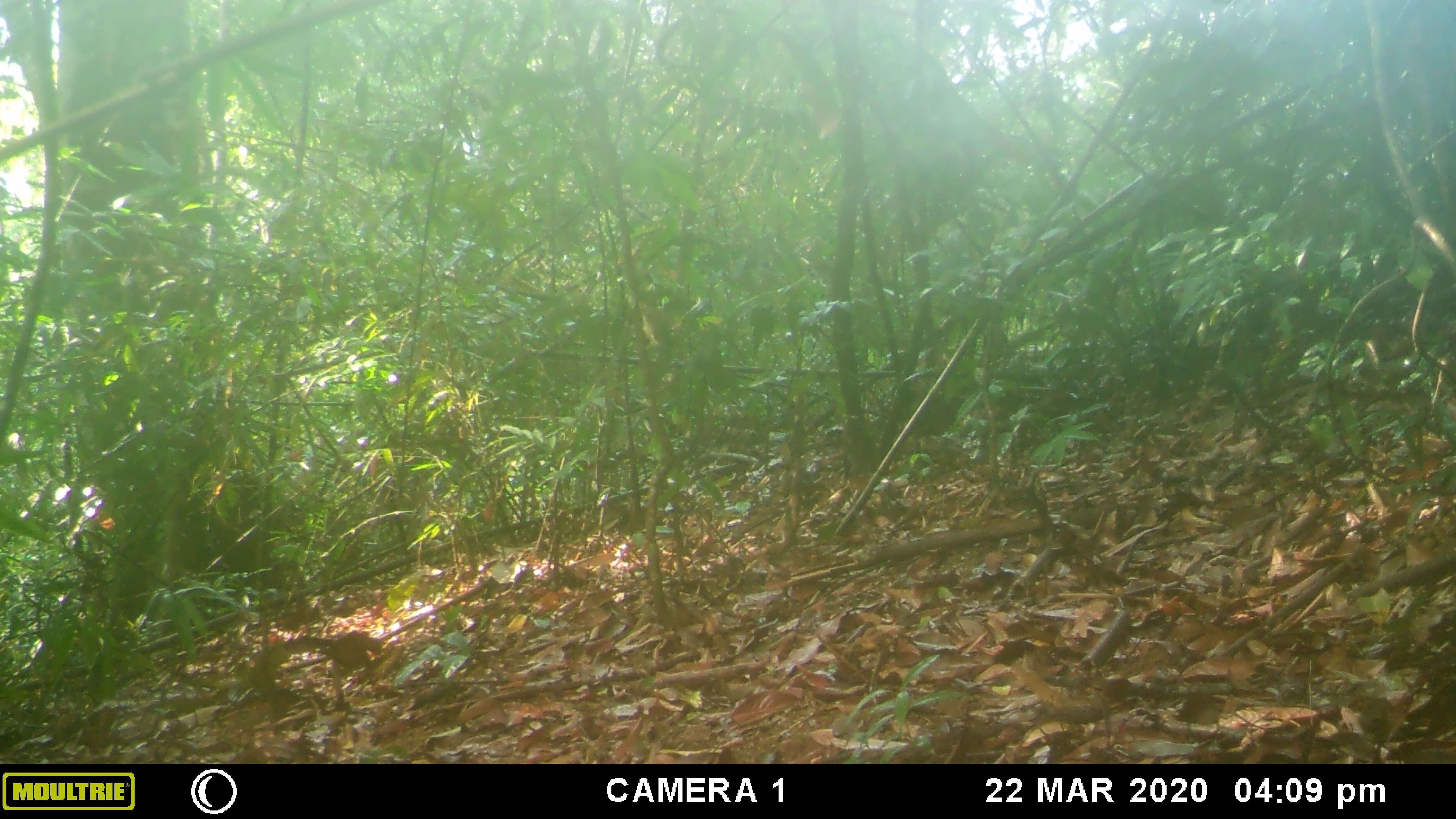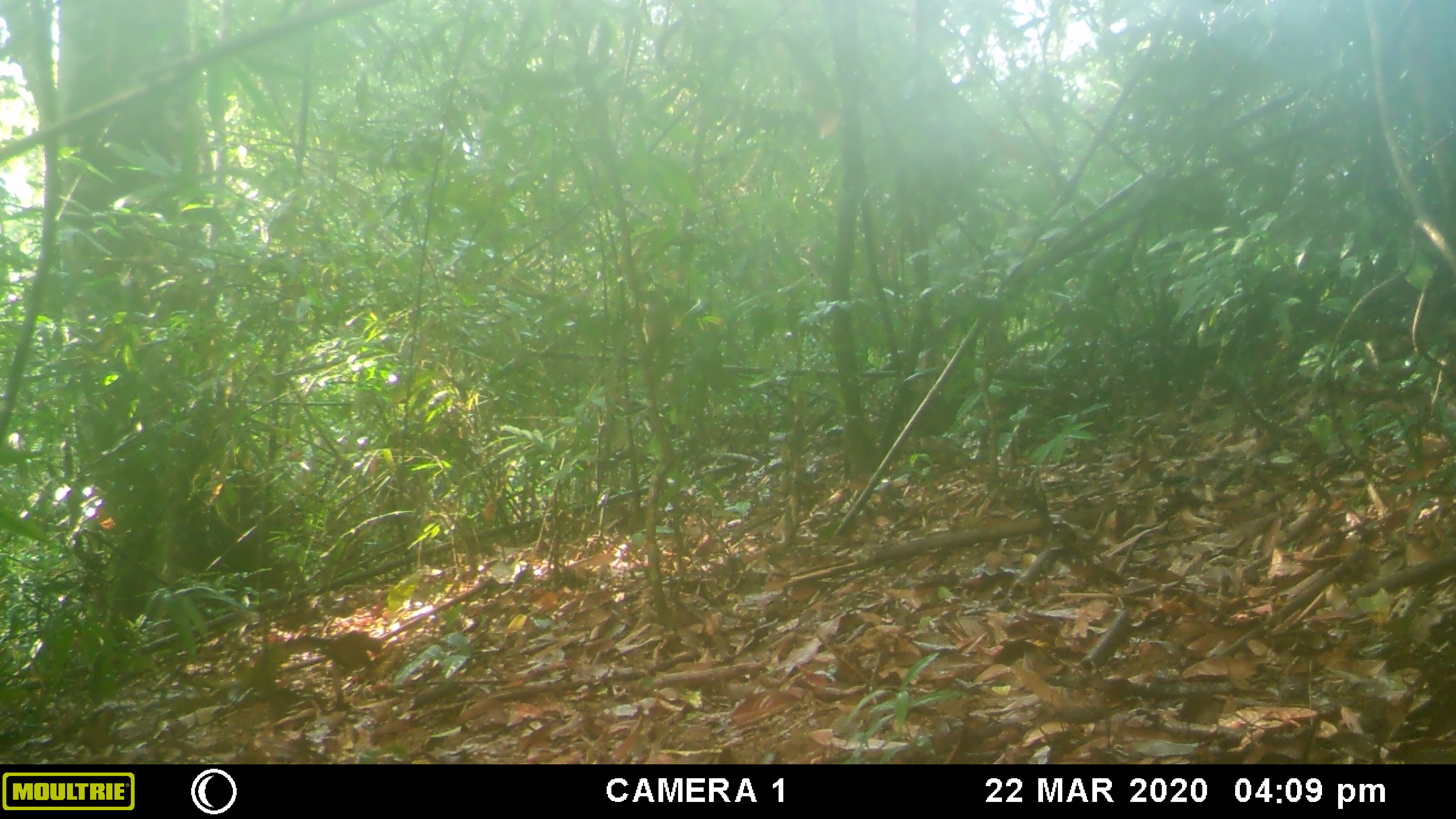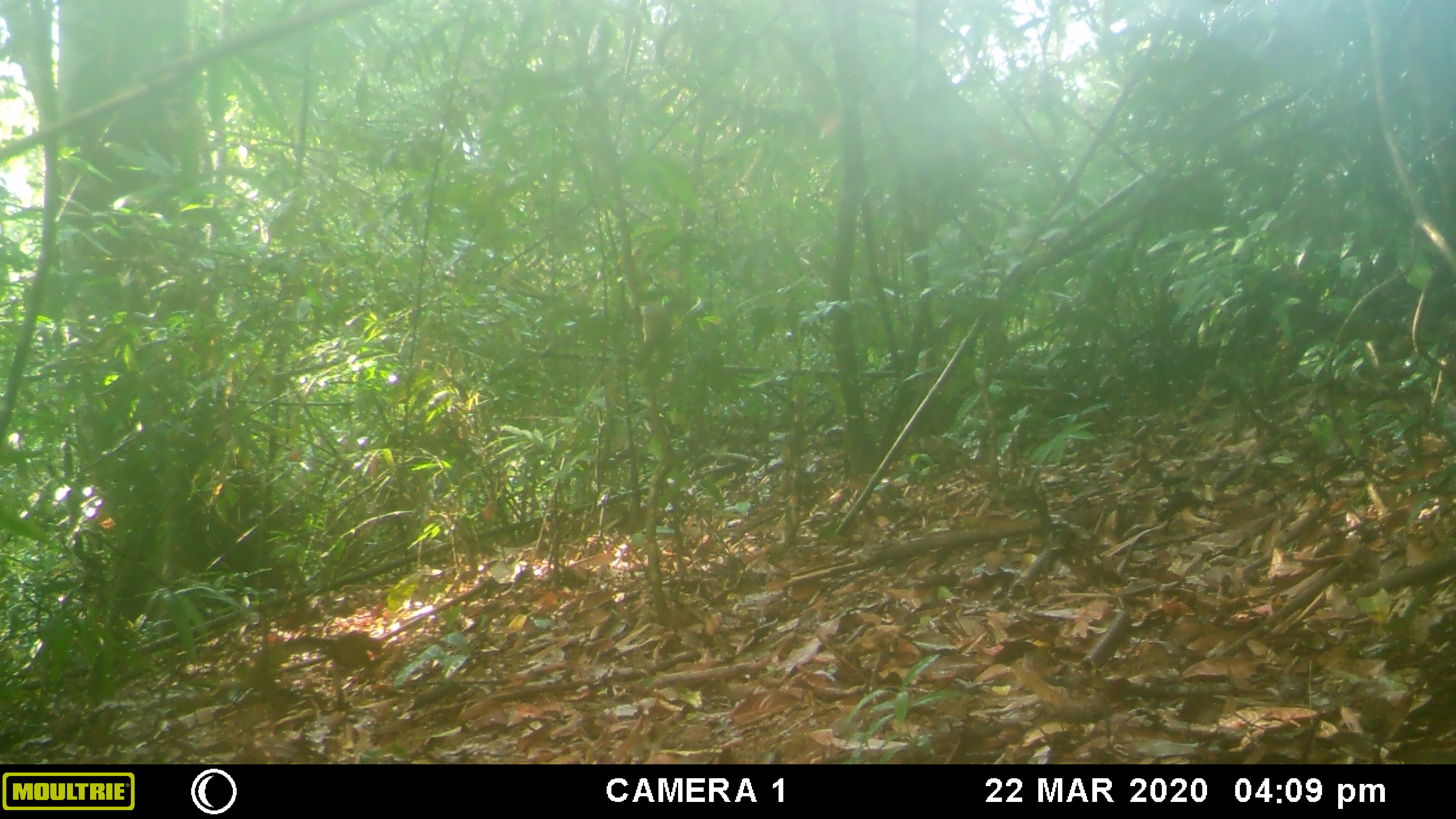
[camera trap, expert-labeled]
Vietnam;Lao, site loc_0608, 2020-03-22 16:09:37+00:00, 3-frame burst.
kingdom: Animalia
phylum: Chordata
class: Aves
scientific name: Aves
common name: bird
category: unidentified bird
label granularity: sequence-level